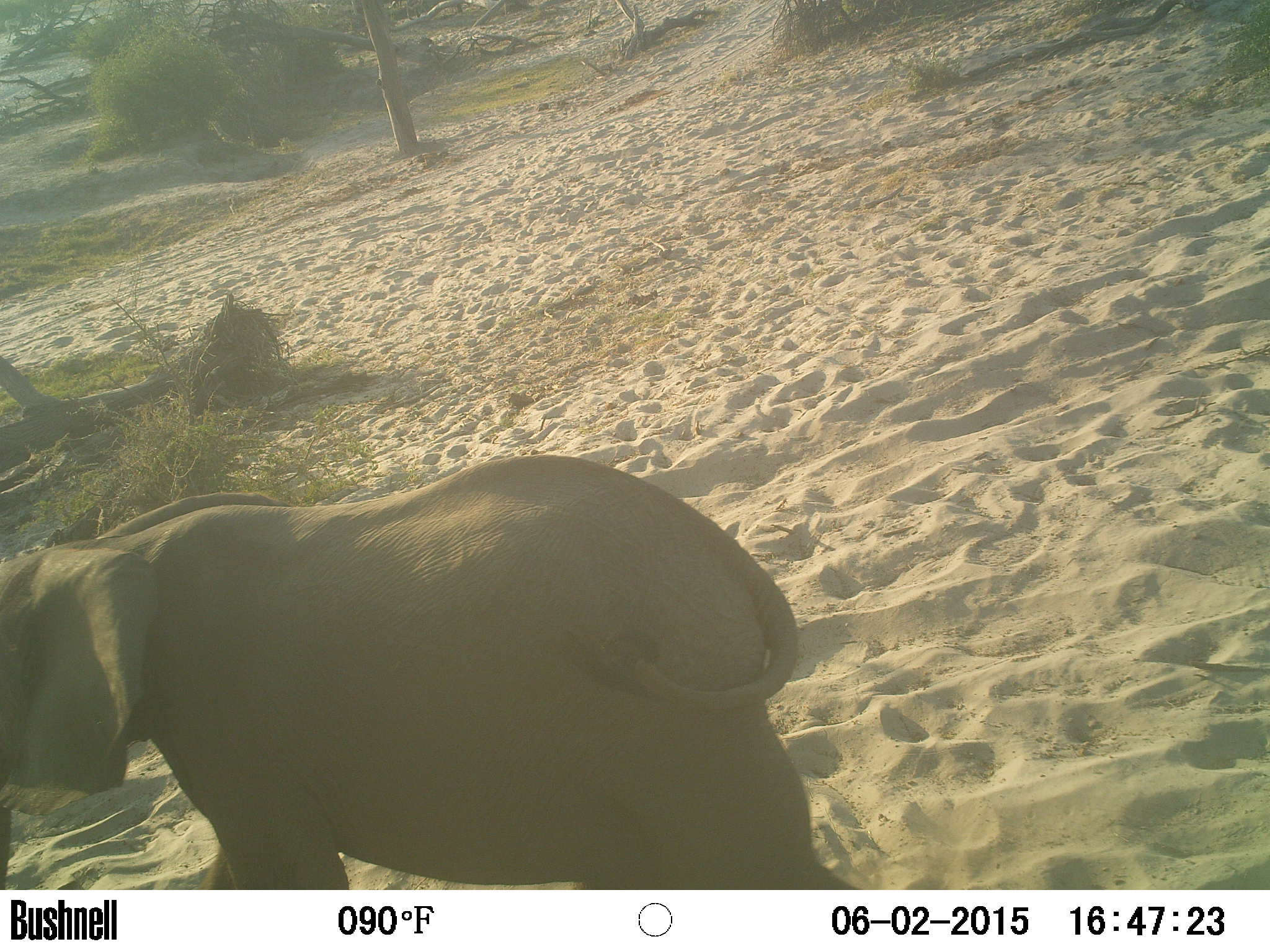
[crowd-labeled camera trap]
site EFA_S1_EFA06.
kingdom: Animalia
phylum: Chordata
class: Mammalia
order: Proboscidea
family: Elephantidae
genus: Loxodonta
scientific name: Loxodonta africana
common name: african bush elephant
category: elephant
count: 1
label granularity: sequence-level